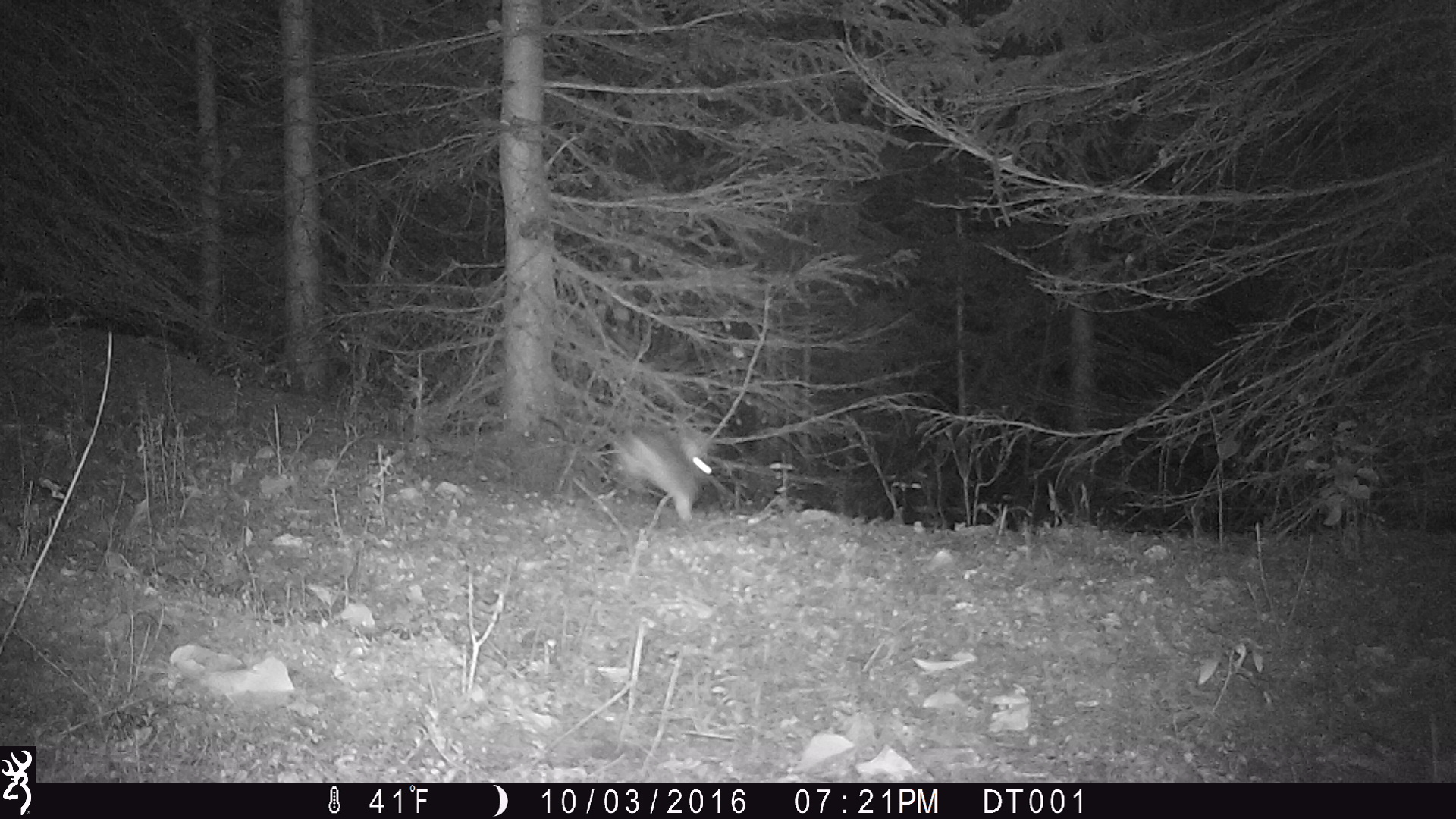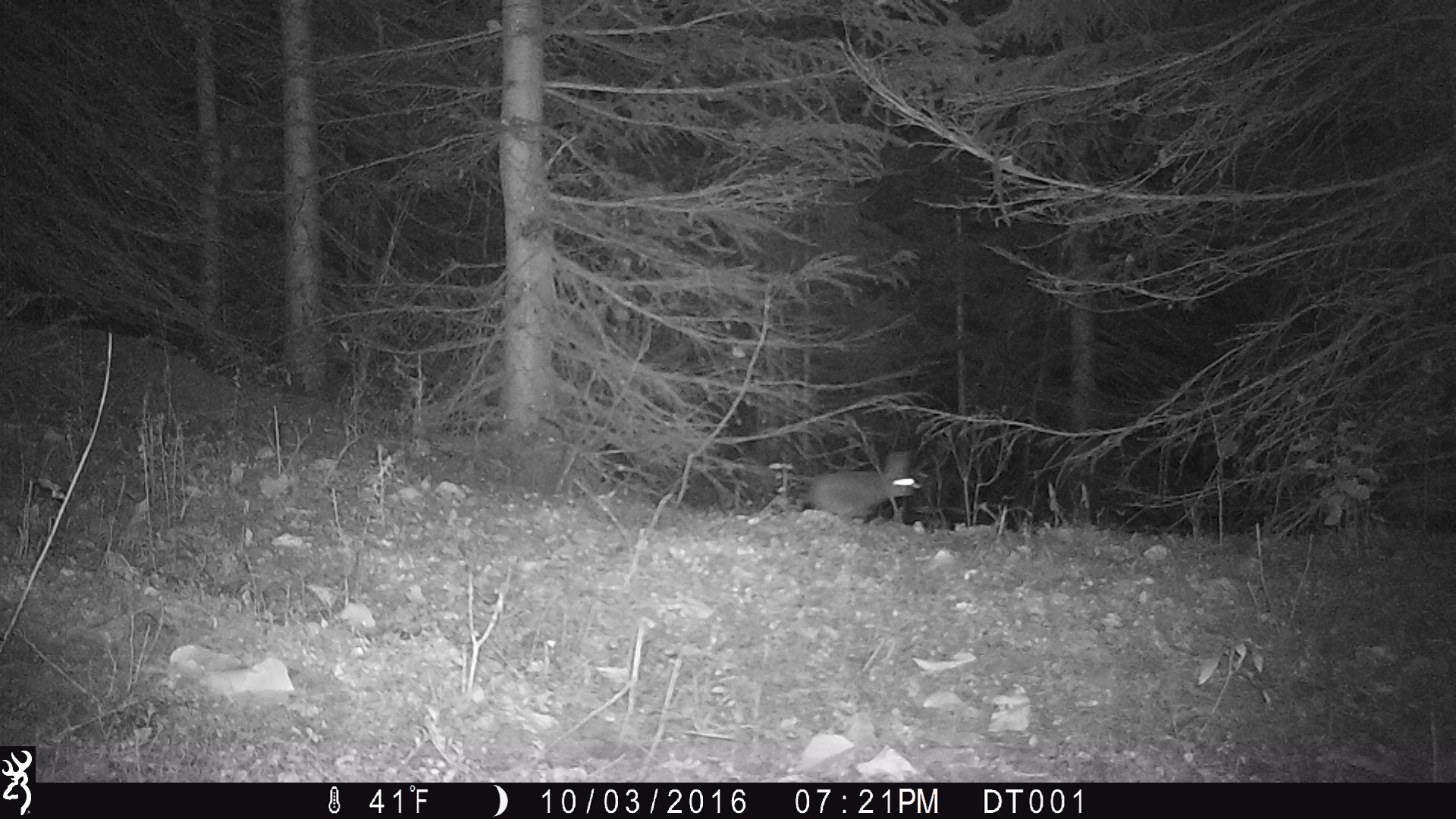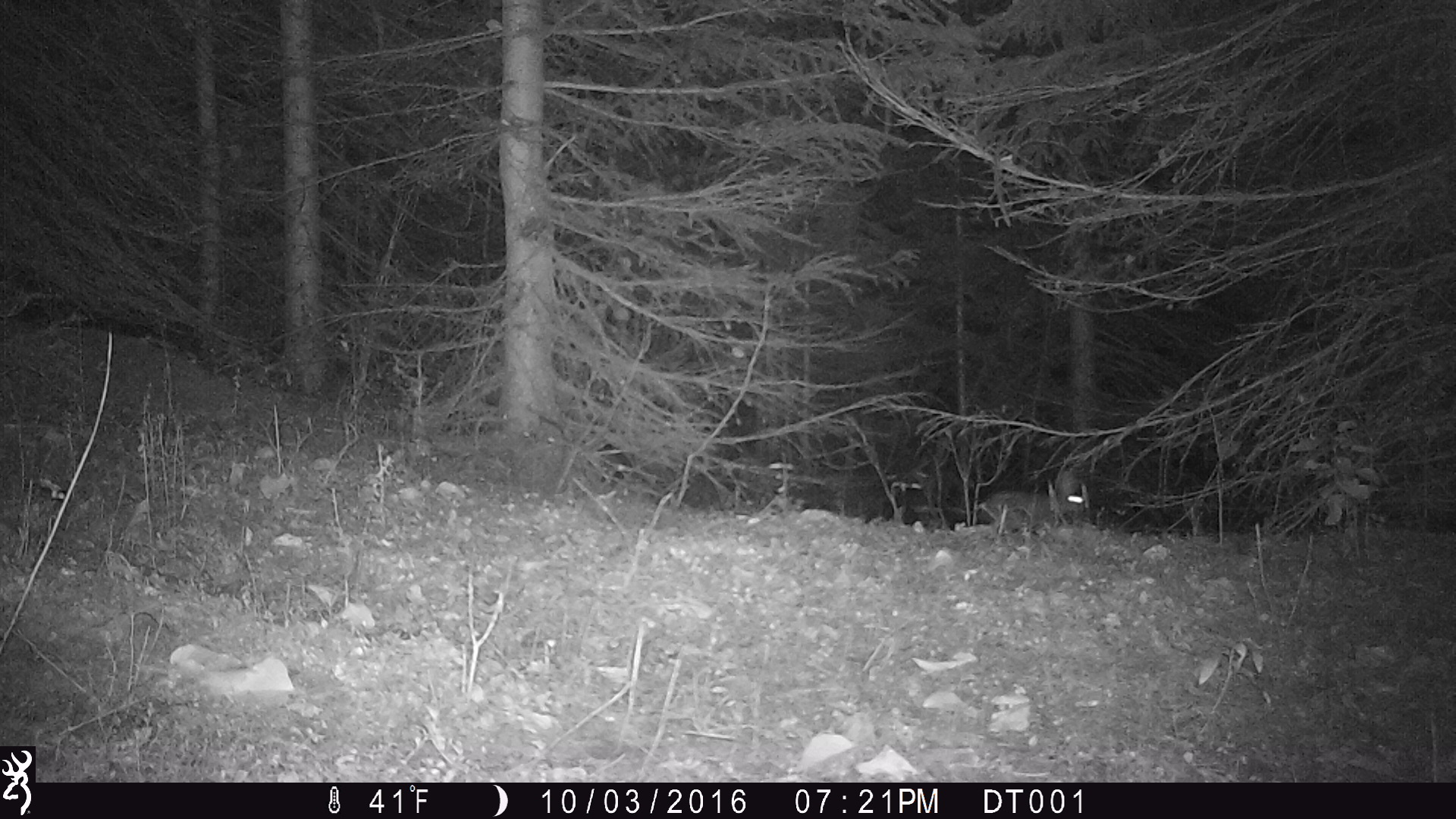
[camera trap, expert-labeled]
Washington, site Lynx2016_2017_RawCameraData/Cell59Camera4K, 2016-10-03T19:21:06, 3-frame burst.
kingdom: Animalia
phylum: Chordata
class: Mammalia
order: Lagomorpha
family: Leporidae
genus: Lepus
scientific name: Lepus americanus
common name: snowshoe hare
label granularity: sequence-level